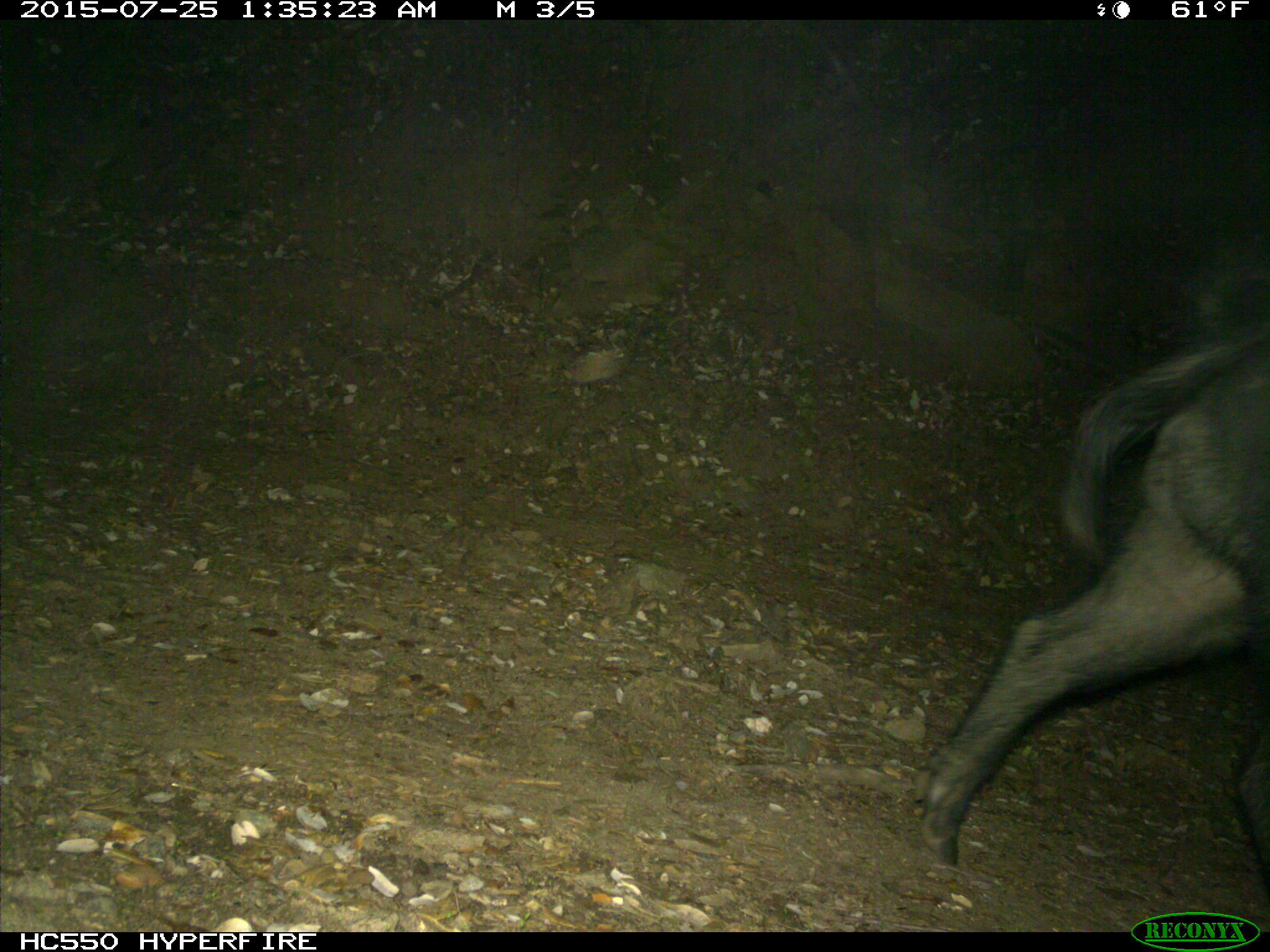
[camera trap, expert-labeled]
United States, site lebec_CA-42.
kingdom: Animalia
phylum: Chordata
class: Mammalia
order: Artiodactyla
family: Suidae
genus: Sus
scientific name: Sus scrofa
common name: wild boar